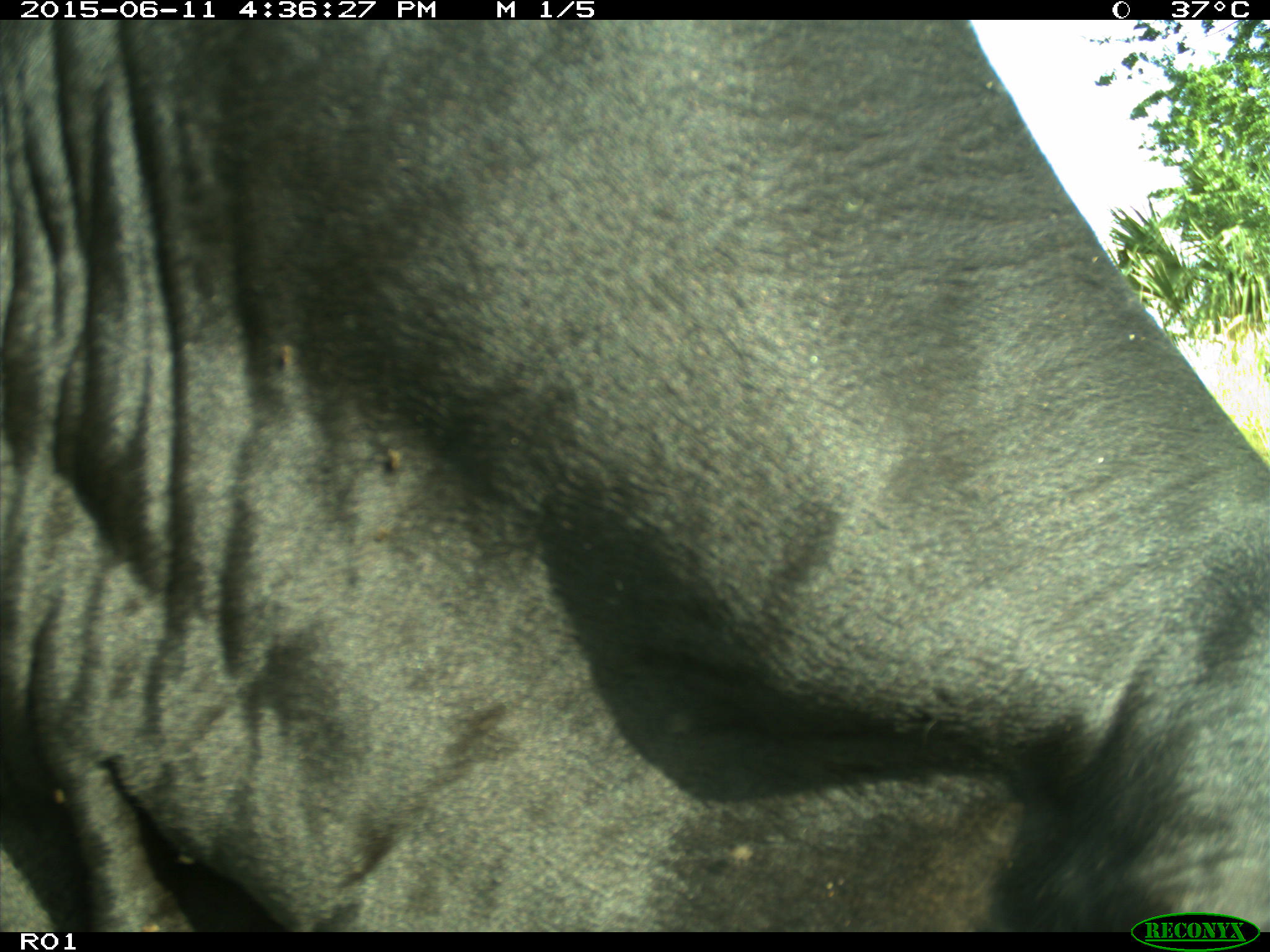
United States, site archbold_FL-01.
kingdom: Animalia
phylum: Chordata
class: Mammalia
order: Artiodactyla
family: Bovidae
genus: Bos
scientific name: Bos taurus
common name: domestic cow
Bos taurus (domestic cow).